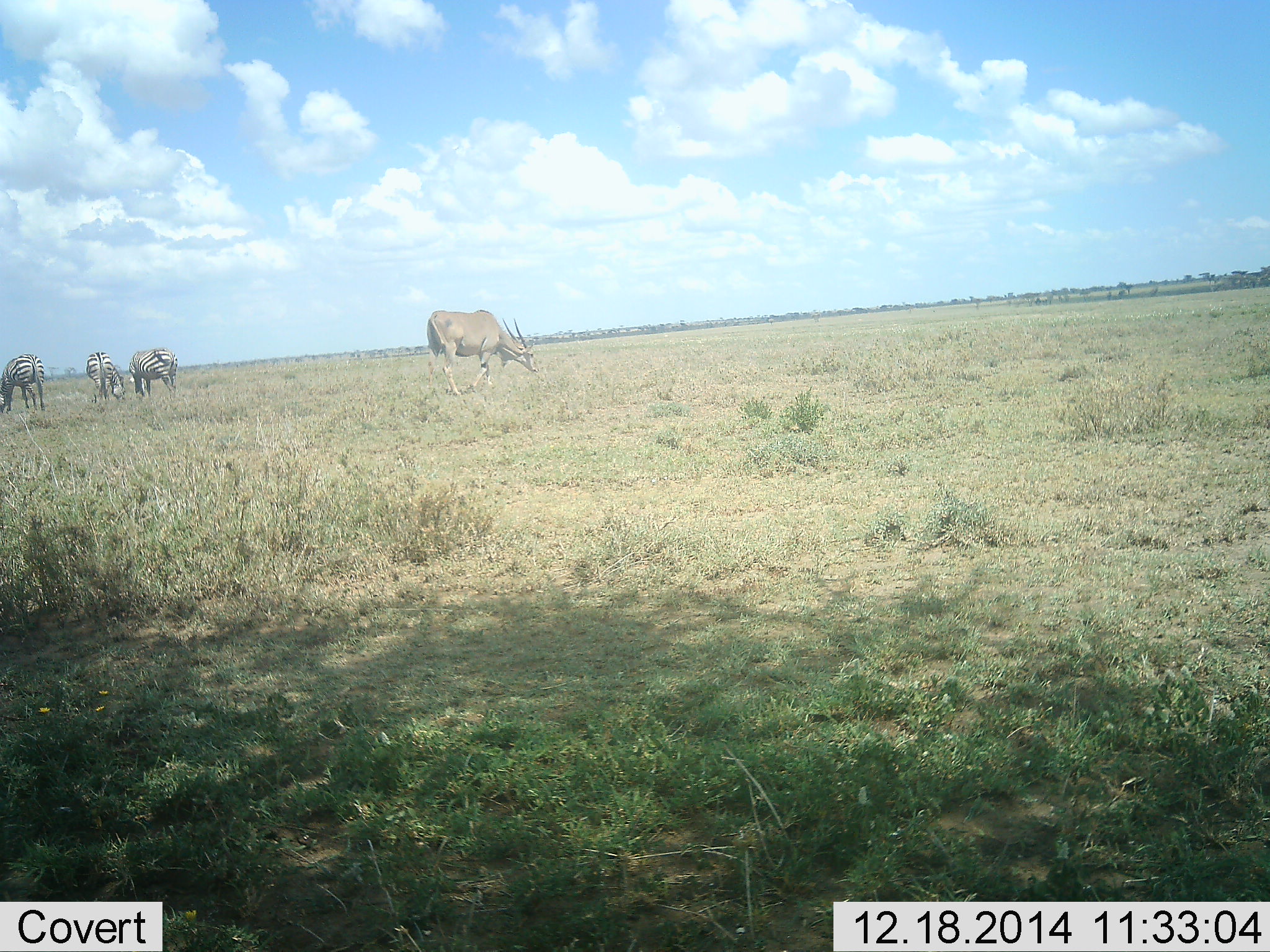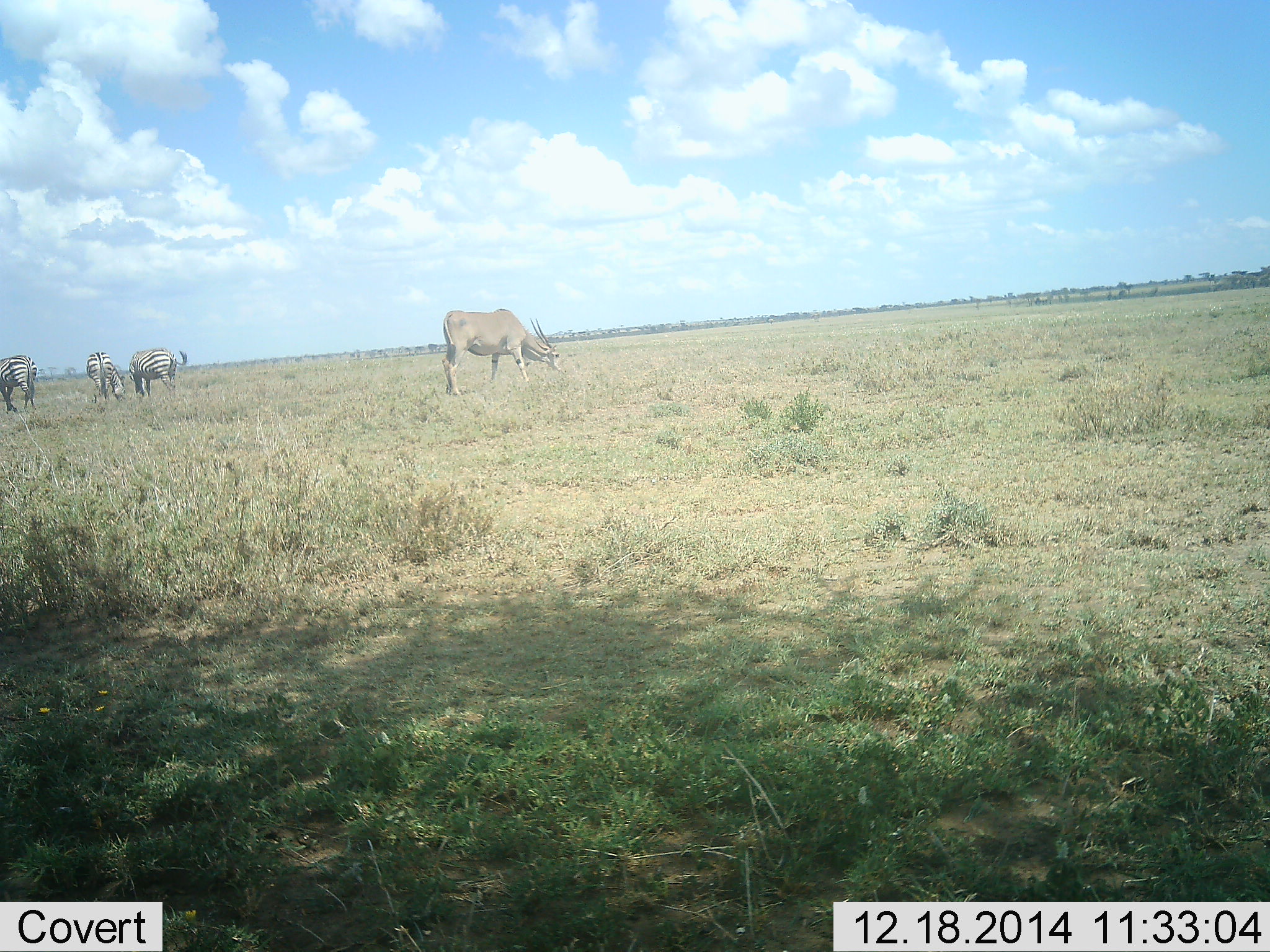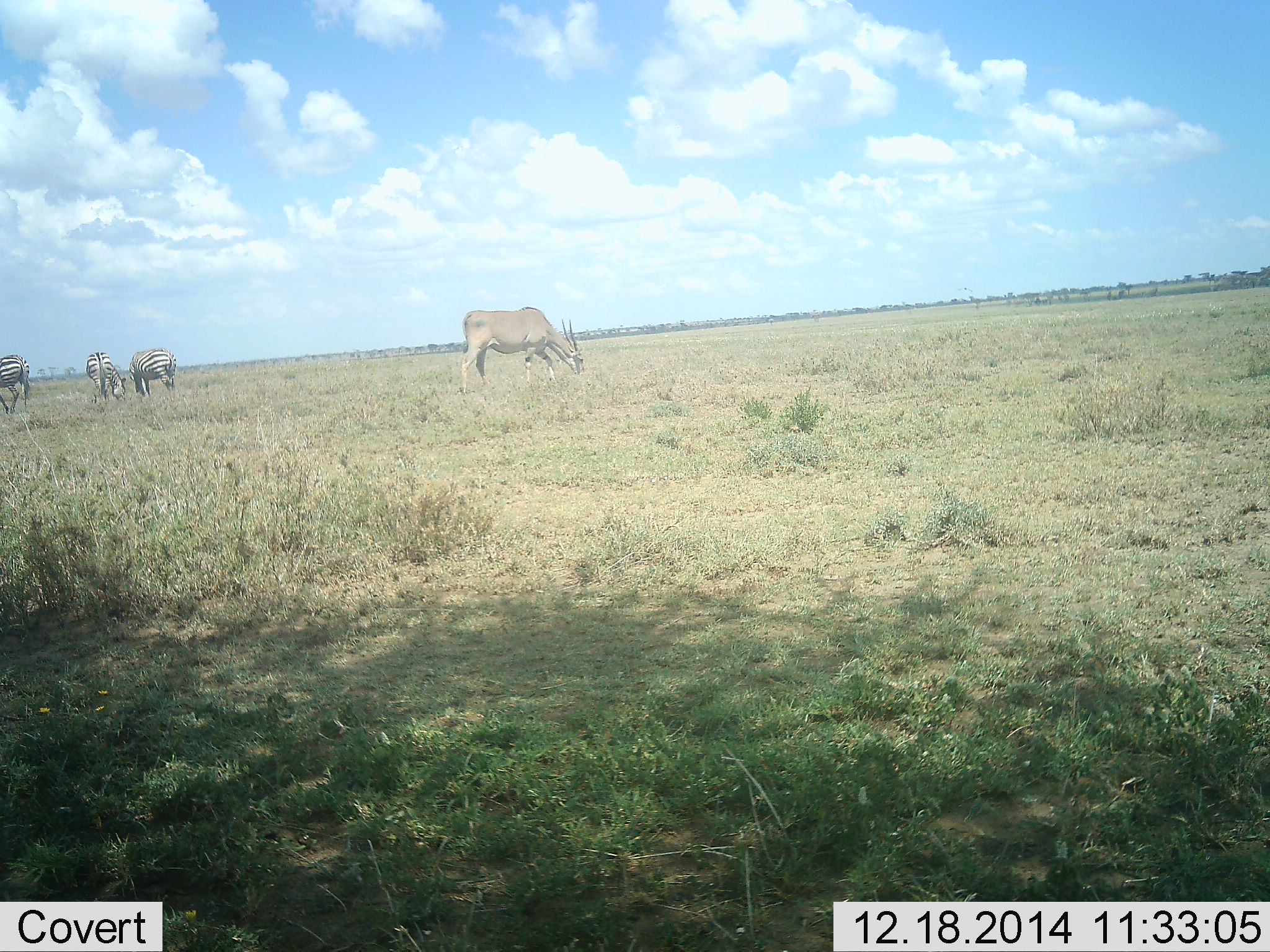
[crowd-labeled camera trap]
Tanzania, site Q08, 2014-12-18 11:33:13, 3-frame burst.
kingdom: Animalia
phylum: Chordata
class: Mammalia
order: Artiodactyla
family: Bovidae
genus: Tragelaphus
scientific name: Tragelaphus oryx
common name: eland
Eland (Tragelaphus oryx), count 1. Behavior (volunteer vote fractions): standing 9%, resting 0%, moving 27%, interacting 0%. Young present (vote fraction): 0%. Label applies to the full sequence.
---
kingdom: Animalia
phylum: Chordata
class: Mammalia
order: Perissodactyla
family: Equidae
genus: Equus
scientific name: Equus quagga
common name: plains zebra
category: zebra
Zebra (plains zebra) (Equus quagga), count 3. Behavior (volunteer vote fractions): standing 29%, resting 0%, moving 29%, interacting 0%. Young present (vote fraction): 0%. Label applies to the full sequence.